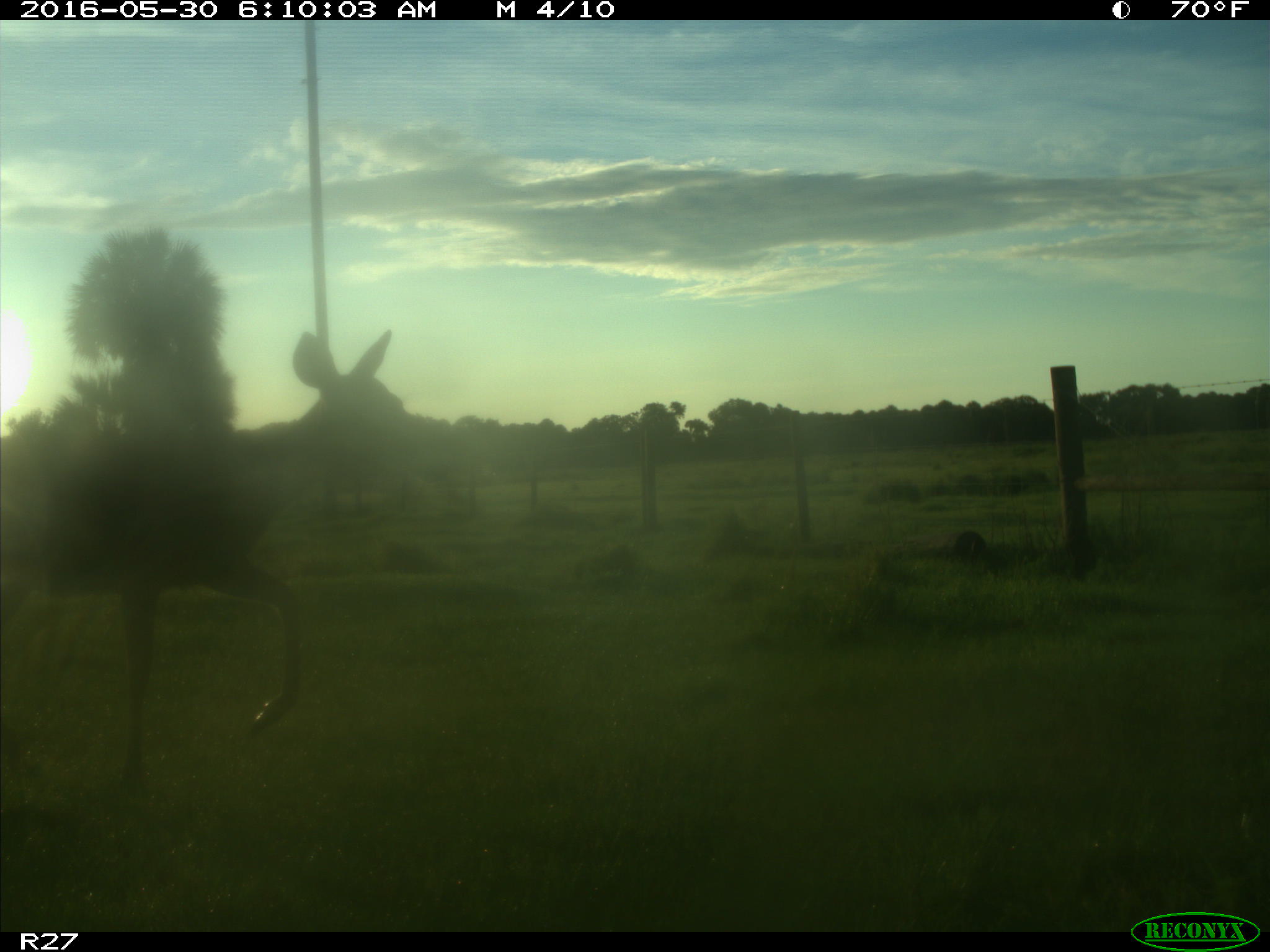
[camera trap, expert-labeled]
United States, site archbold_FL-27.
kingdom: Animalia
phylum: Chordata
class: Mammalia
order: Artiodactyla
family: Cervidae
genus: Odocoileus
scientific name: Odocoileus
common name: deer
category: unidentified deer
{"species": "unidentified deer (deer) (Odocoileus)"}